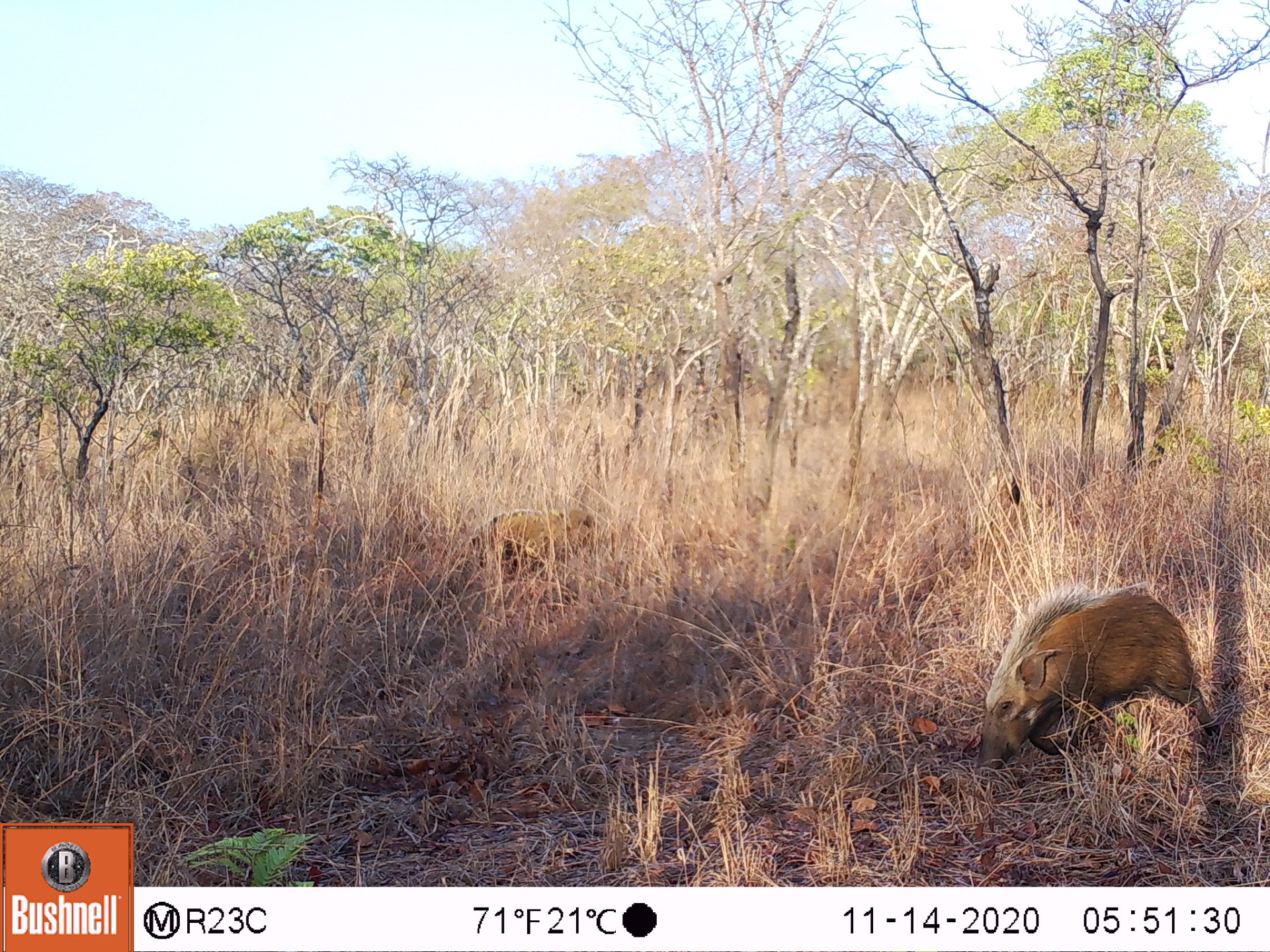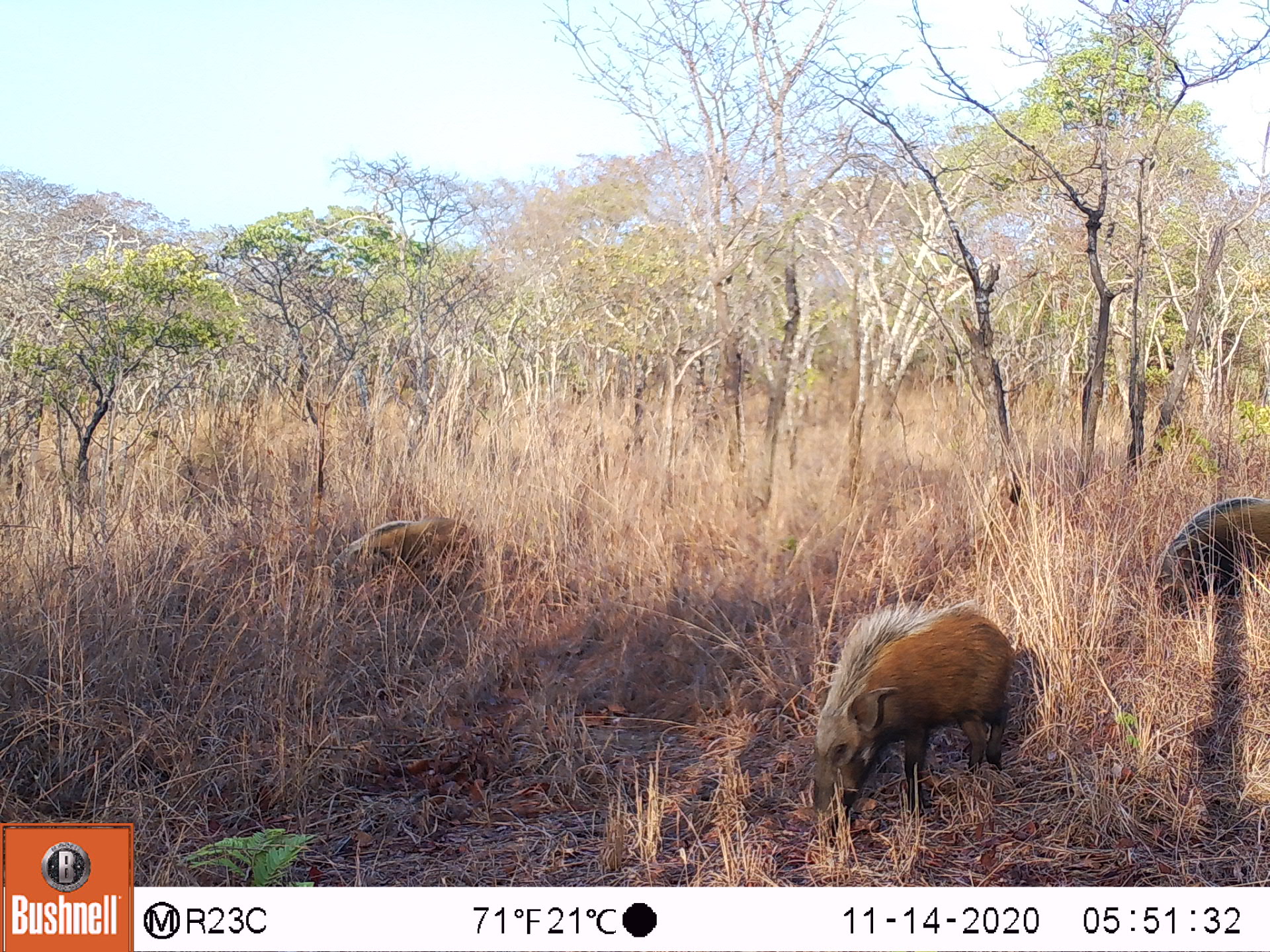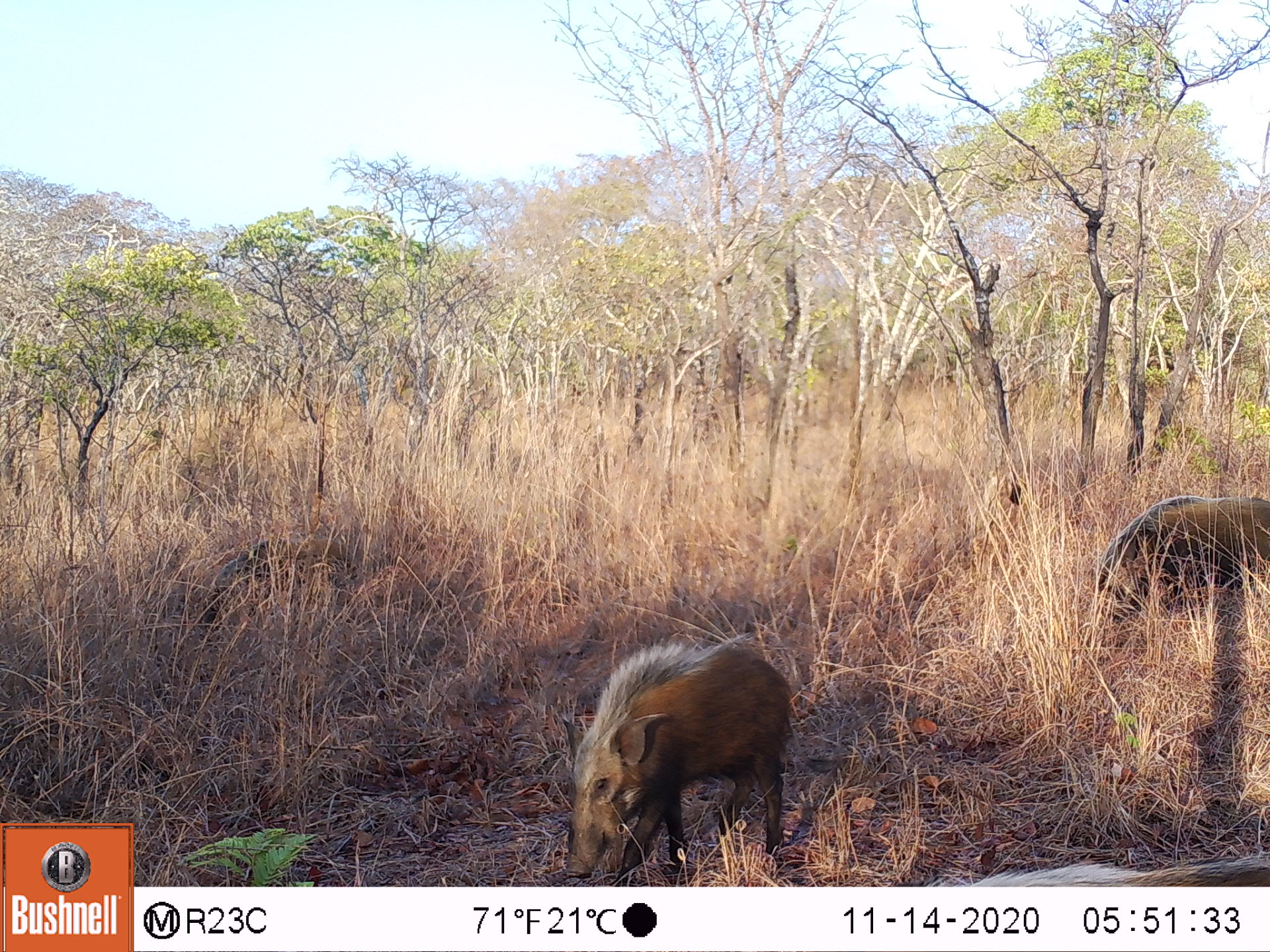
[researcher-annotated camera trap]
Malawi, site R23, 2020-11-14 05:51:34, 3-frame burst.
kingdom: Animalia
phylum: Chordata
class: Mammalia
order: Artiodactyla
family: Suidae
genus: Potamochoerus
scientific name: Potamochoerus larvatus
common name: bushpig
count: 2